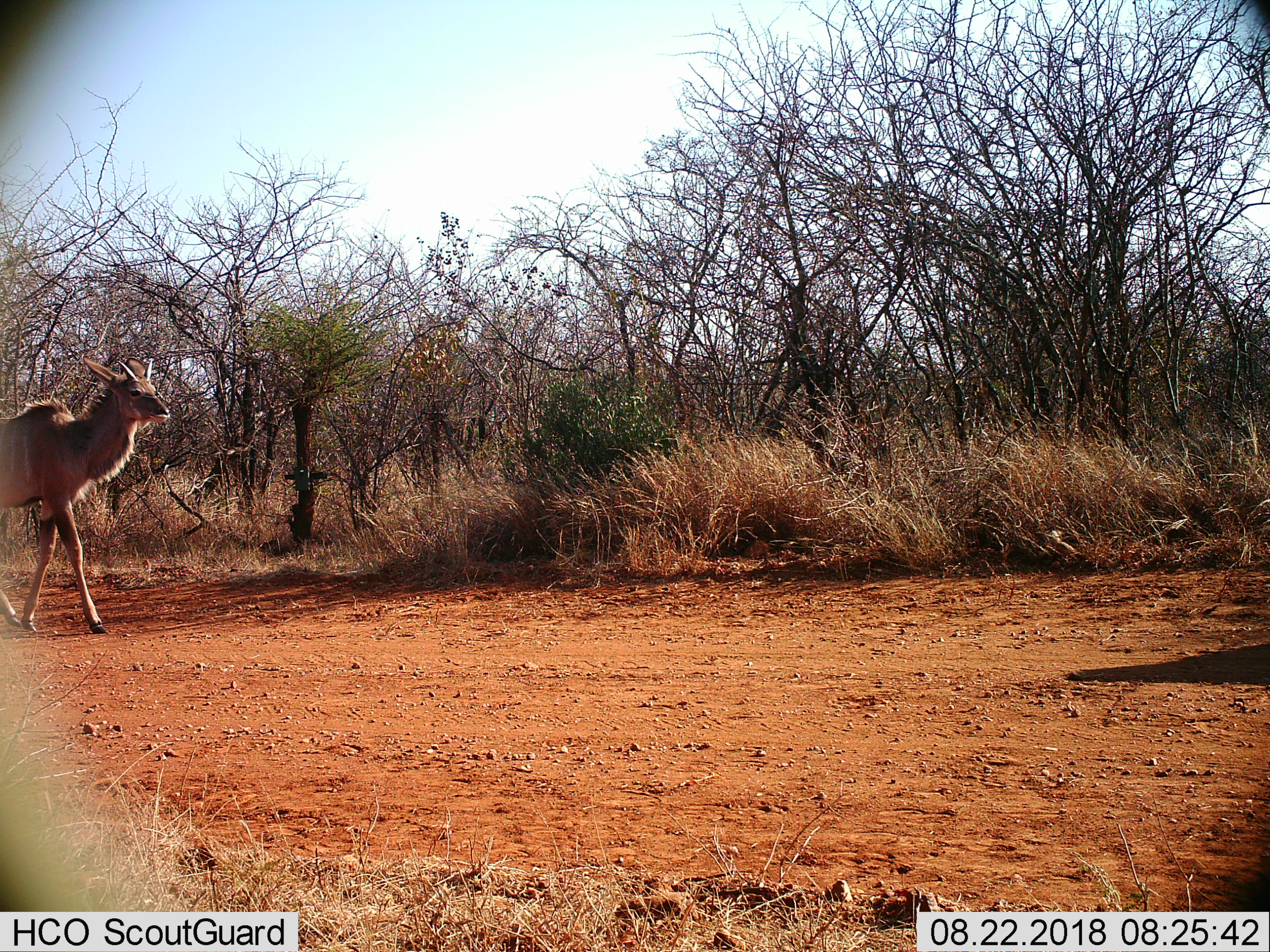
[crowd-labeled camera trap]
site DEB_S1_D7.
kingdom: Animalia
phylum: Chordata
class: Mammalia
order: Artiodactyla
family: Bovidae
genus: Tragelaphus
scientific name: Tragelaphus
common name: kudu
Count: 1.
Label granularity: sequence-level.